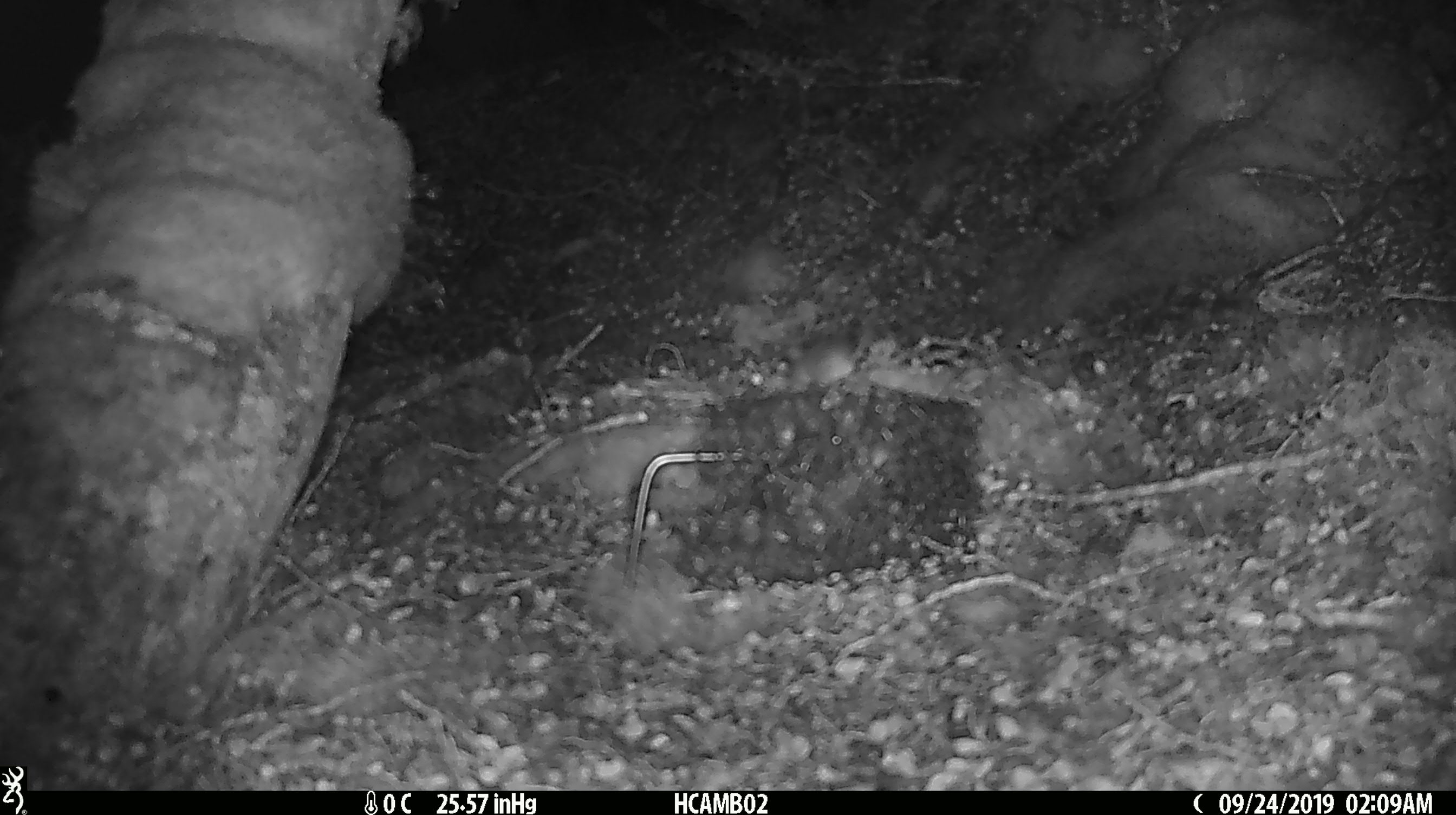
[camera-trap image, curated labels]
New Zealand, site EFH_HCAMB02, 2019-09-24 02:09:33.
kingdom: Animalia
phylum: Chordata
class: Mammalia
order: Rodentia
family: Muridae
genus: Mus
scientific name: Mus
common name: mouse